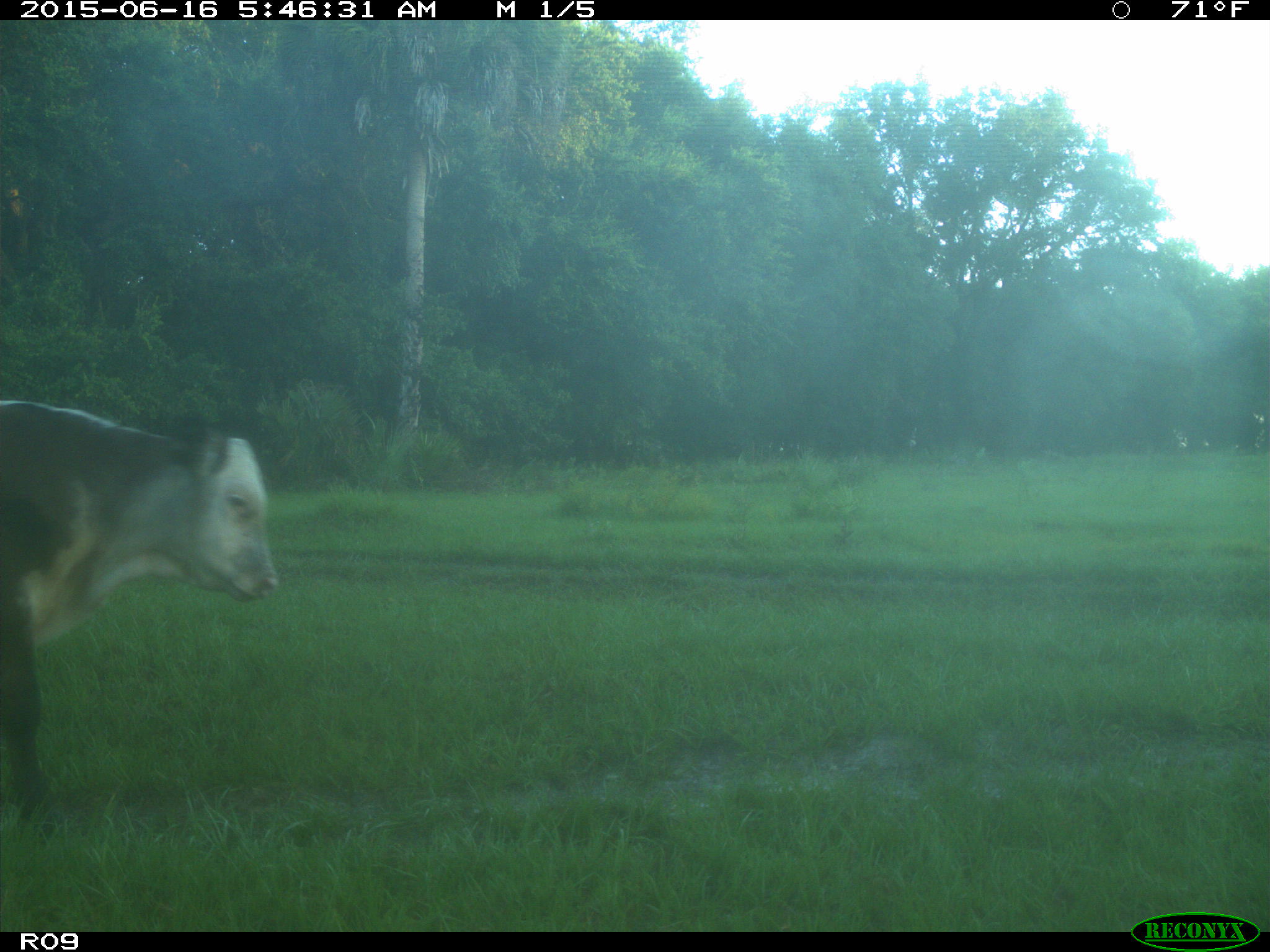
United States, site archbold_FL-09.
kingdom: Animalia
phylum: Chordata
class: Mammalia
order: Artiodactyla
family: Bovidae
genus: Bos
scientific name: Bos taurus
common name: domestic cow